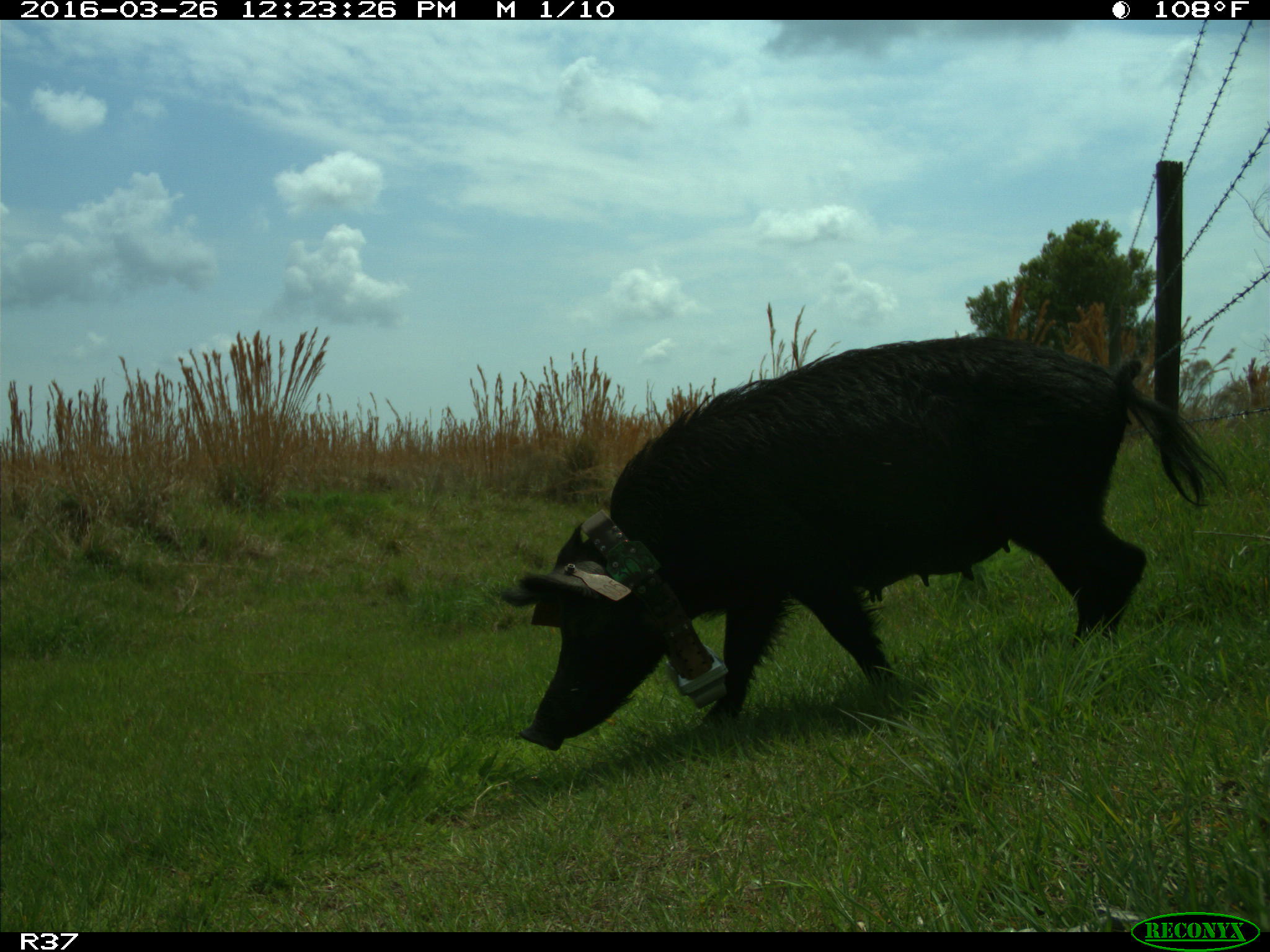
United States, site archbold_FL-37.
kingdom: Animalia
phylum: Chordata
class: Mammalia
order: Artiodactyla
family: Suidae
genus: Sus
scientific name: Sus scrofa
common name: wild boar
Sus scrofa (wild boar).